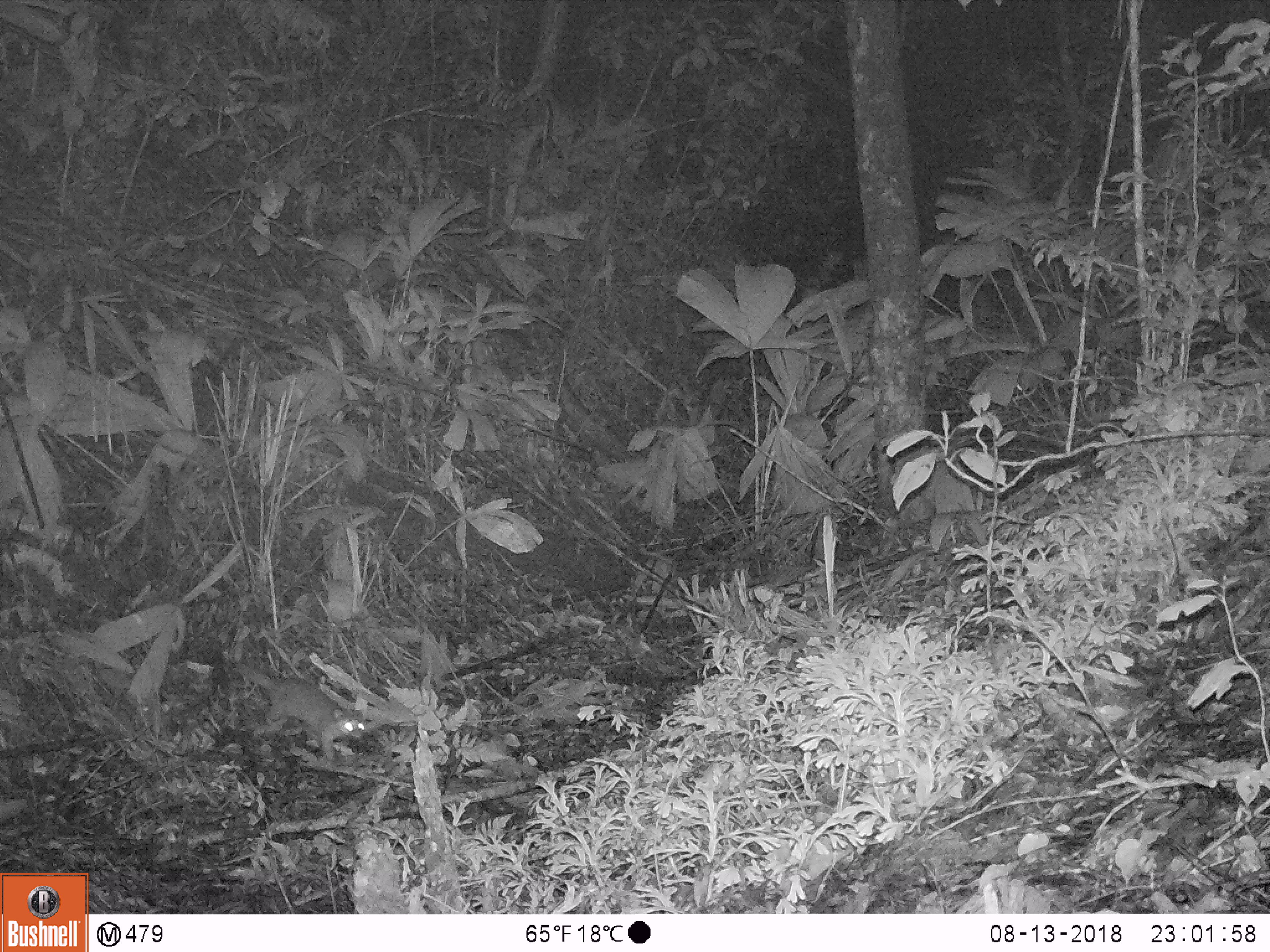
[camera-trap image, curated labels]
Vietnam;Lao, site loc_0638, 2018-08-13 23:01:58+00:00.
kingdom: Animalia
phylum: Chordata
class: Mammalia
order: Carnivora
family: Mustelidae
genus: Melogale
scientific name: Melogale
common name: ferret badger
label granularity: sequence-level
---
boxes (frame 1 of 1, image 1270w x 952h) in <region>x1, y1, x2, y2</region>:
ferret badger: <region>236, 663, 365, 761</region>